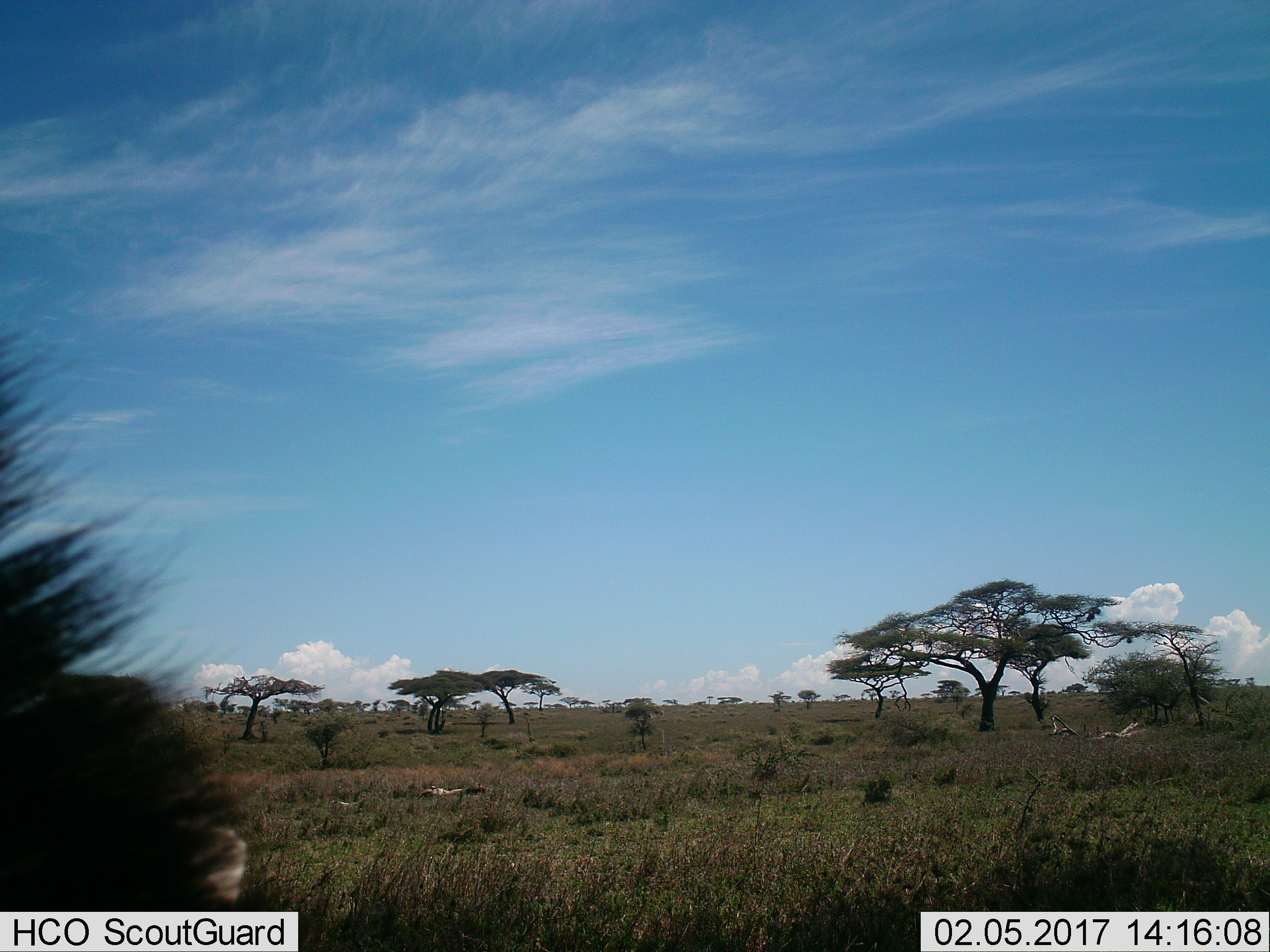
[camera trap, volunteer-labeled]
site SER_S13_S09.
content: unidentified animal